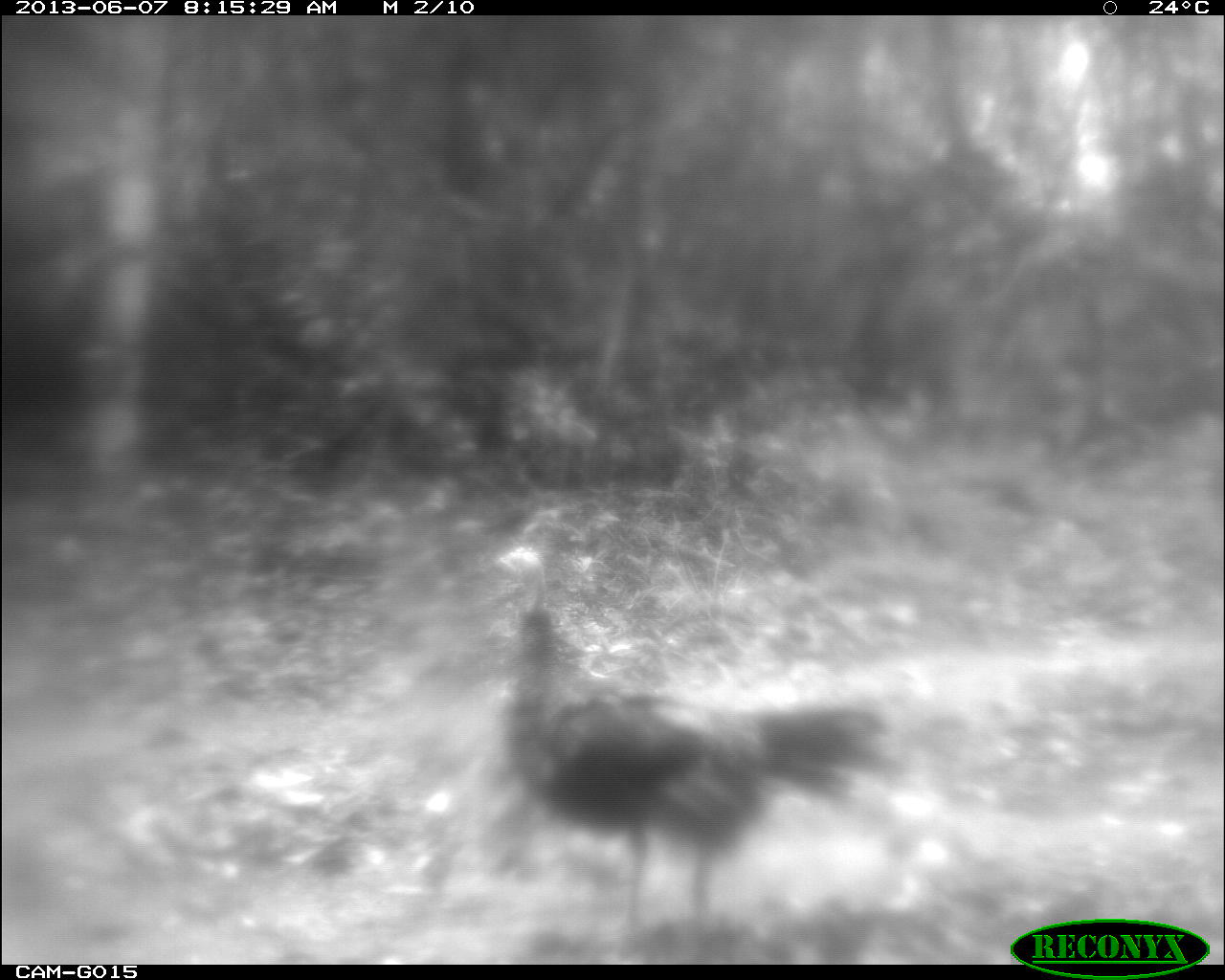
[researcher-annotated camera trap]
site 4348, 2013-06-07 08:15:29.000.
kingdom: Animalia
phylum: Chordata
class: Aves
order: Galliformes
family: Phasianidae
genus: Meleagris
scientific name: Meleagris ocellata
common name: ocellated turkey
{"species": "Meleagris ocellata (ocellated turkey)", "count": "1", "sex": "female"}